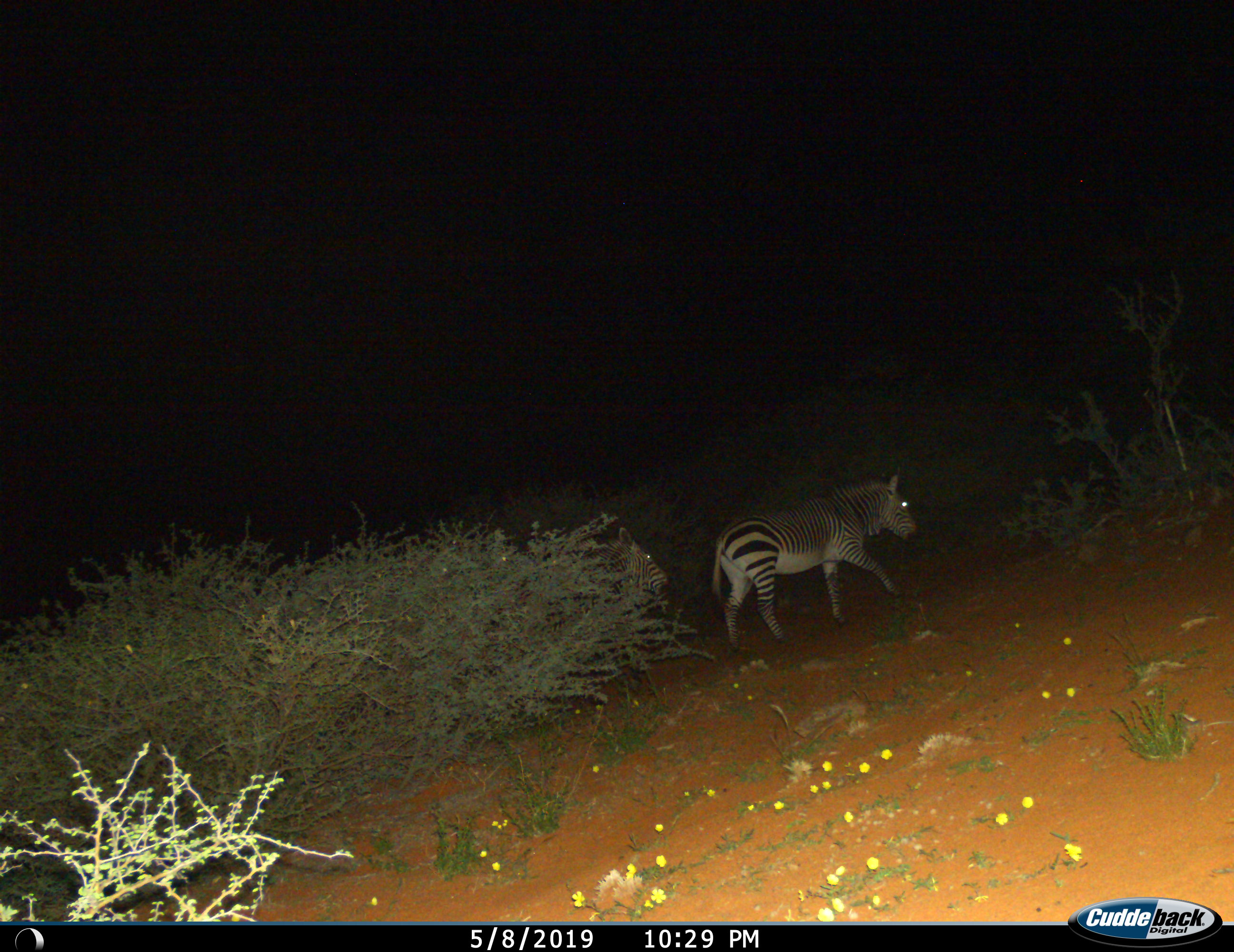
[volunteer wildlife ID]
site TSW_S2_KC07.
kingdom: Animalia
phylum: Chordata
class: Mammalia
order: Perissodactyla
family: Equidae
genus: Equus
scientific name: Equus zebra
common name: mountain zebra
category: zebramountain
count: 2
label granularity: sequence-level